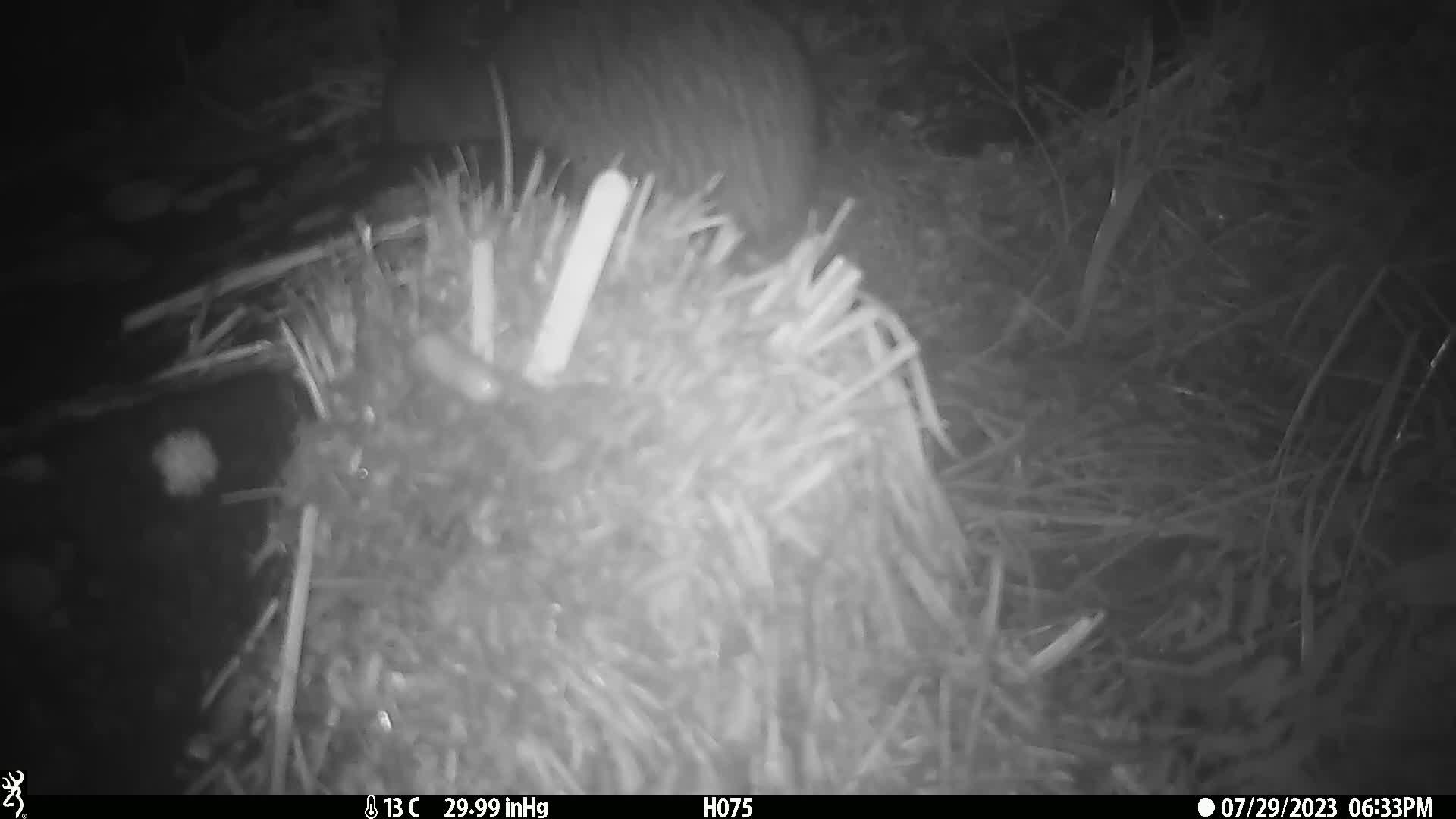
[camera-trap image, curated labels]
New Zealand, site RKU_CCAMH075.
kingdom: Animalia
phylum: Chordata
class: Aves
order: Apterygiformes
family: Apterygidae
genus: Apteryx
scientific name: Apteryx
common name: kiwi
Kiwi (Apteryx).